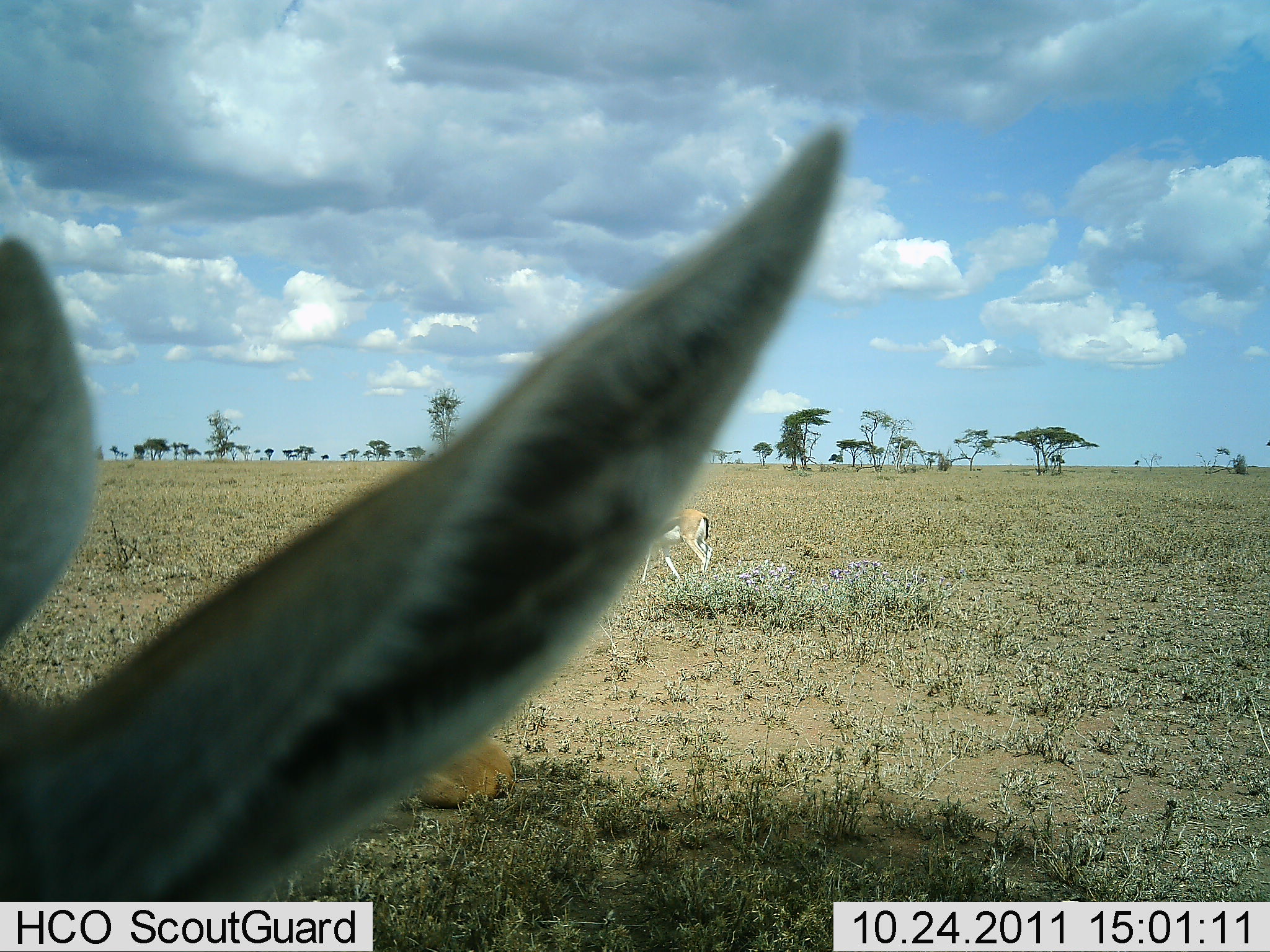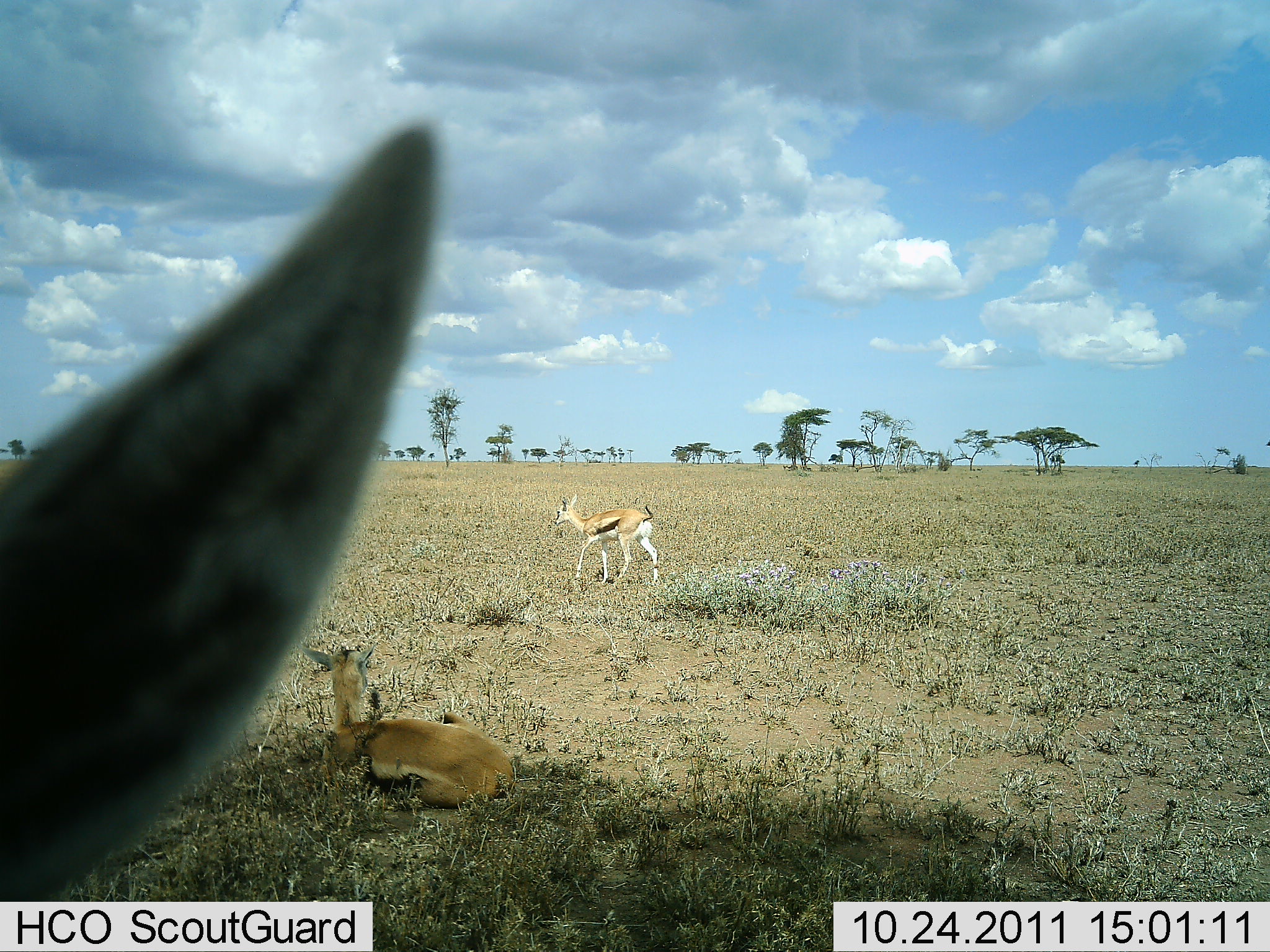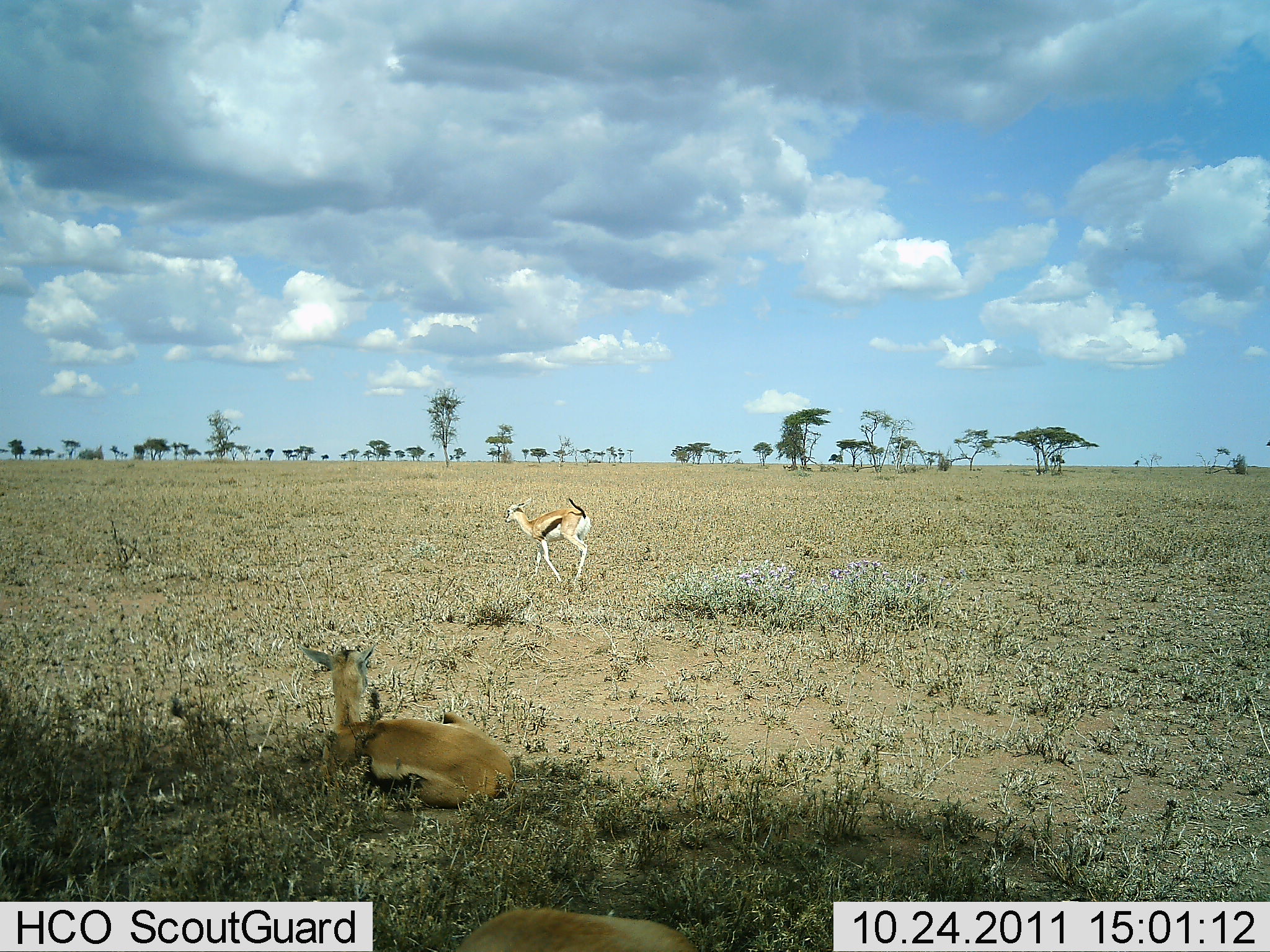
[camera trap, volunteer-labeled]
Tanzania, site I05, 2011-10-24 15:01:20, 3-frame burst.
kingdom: Animalia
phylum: Chordata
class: Mammalia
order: Artiodactyla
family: Bovidae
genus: Eudorcas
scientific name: Eudorcas thomsonii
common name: thomson's gazelle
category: gazellethomsons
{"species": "gazellethomsons (thomson's gazelle) (Eudorcas thomsonii)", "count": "3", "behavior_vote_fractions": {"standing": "50%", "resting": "80%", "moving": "90%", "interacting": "0%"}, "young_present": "0%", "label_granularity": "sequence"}